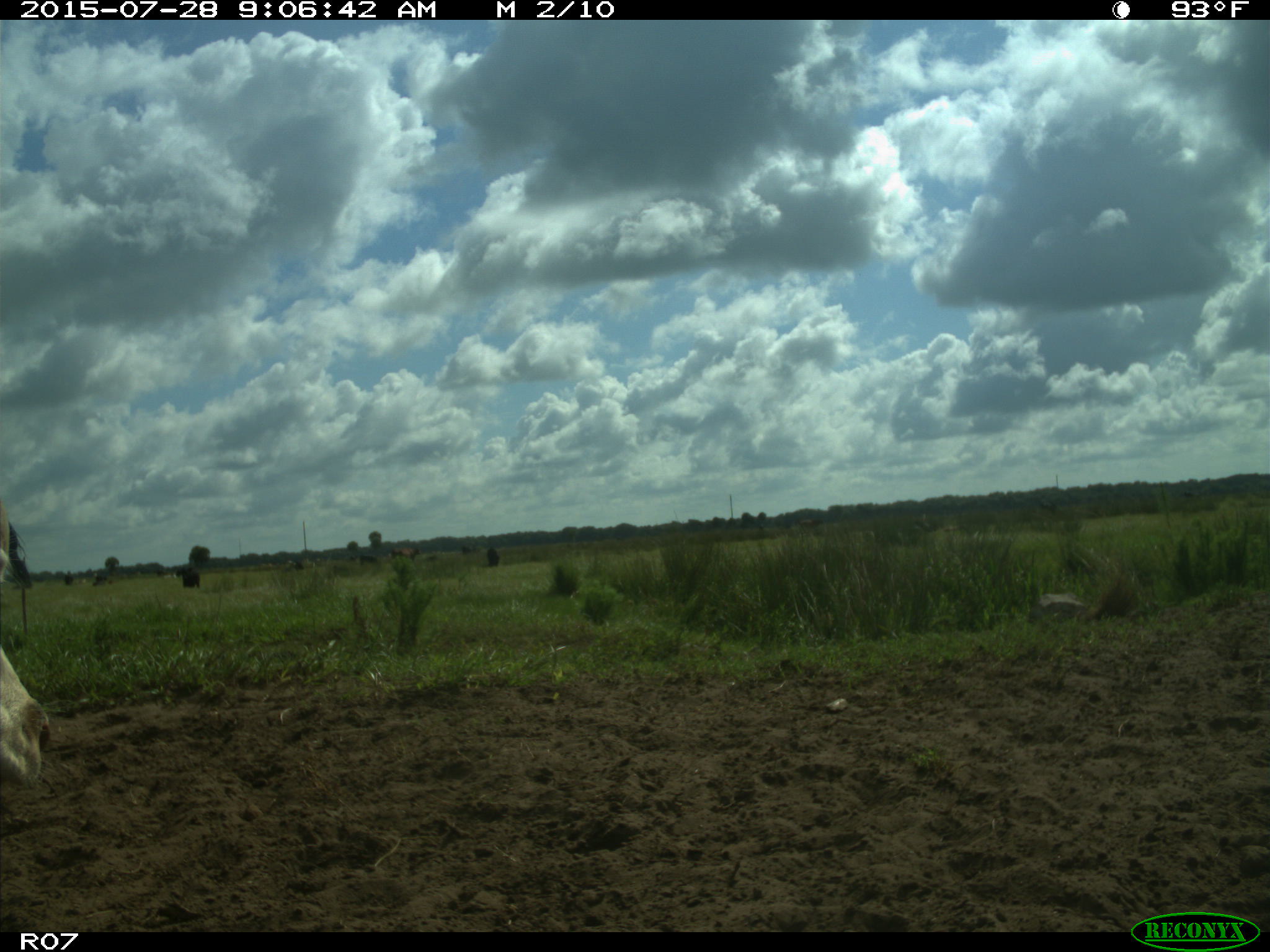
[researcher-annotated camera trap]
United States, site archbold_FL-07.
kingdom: Animalia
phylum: Chordata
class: Mammalia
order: Artiodactyla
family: Bovidae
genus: Bos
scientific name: Bos taurus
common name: domestic cow